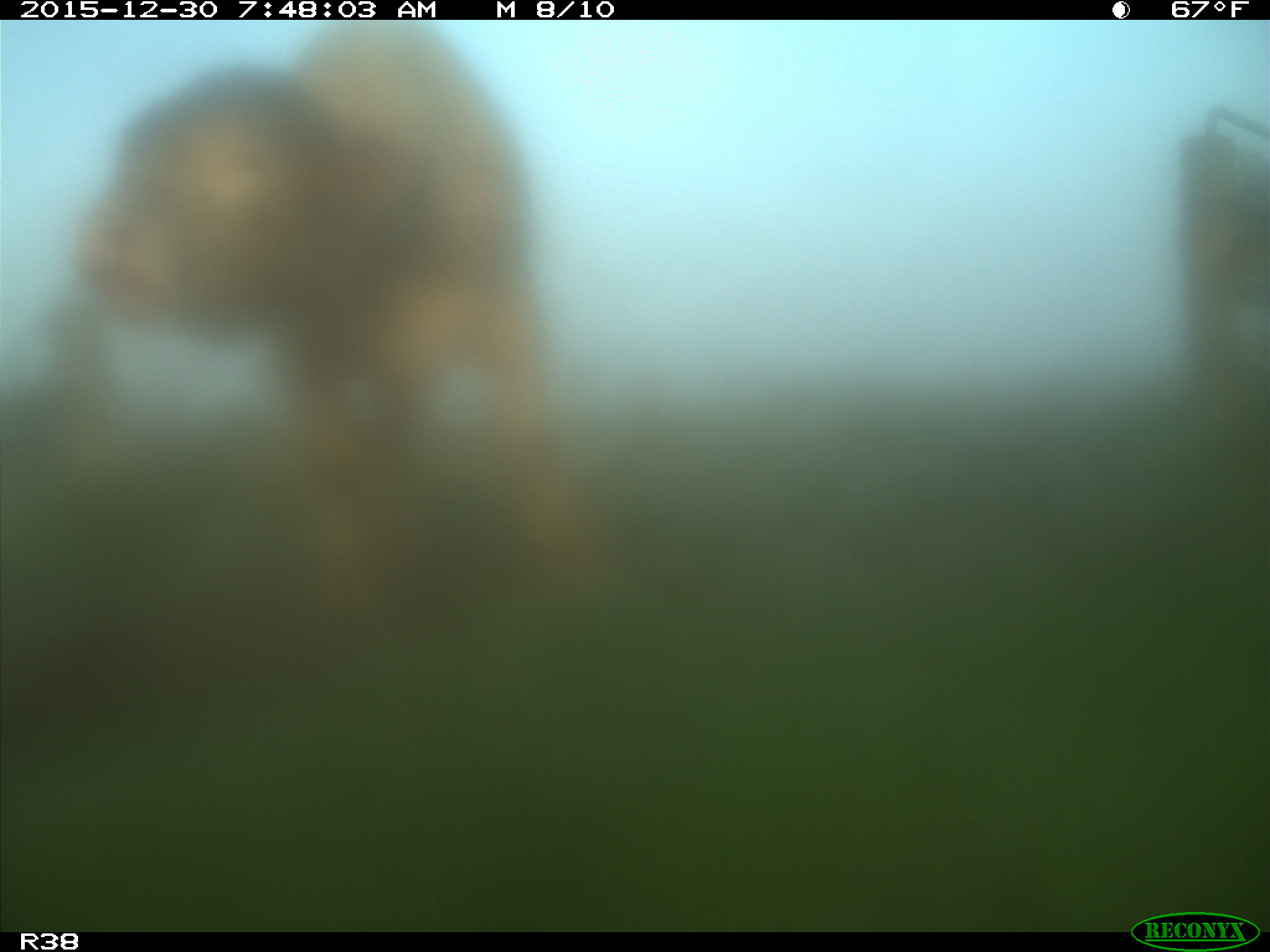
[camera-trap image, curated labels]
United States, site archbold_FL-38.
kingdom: Animalia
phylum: Chordata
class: Mammalia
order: Artiodactyla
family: Bovidae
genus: Bos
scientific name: Bos taurus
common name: domestic cow